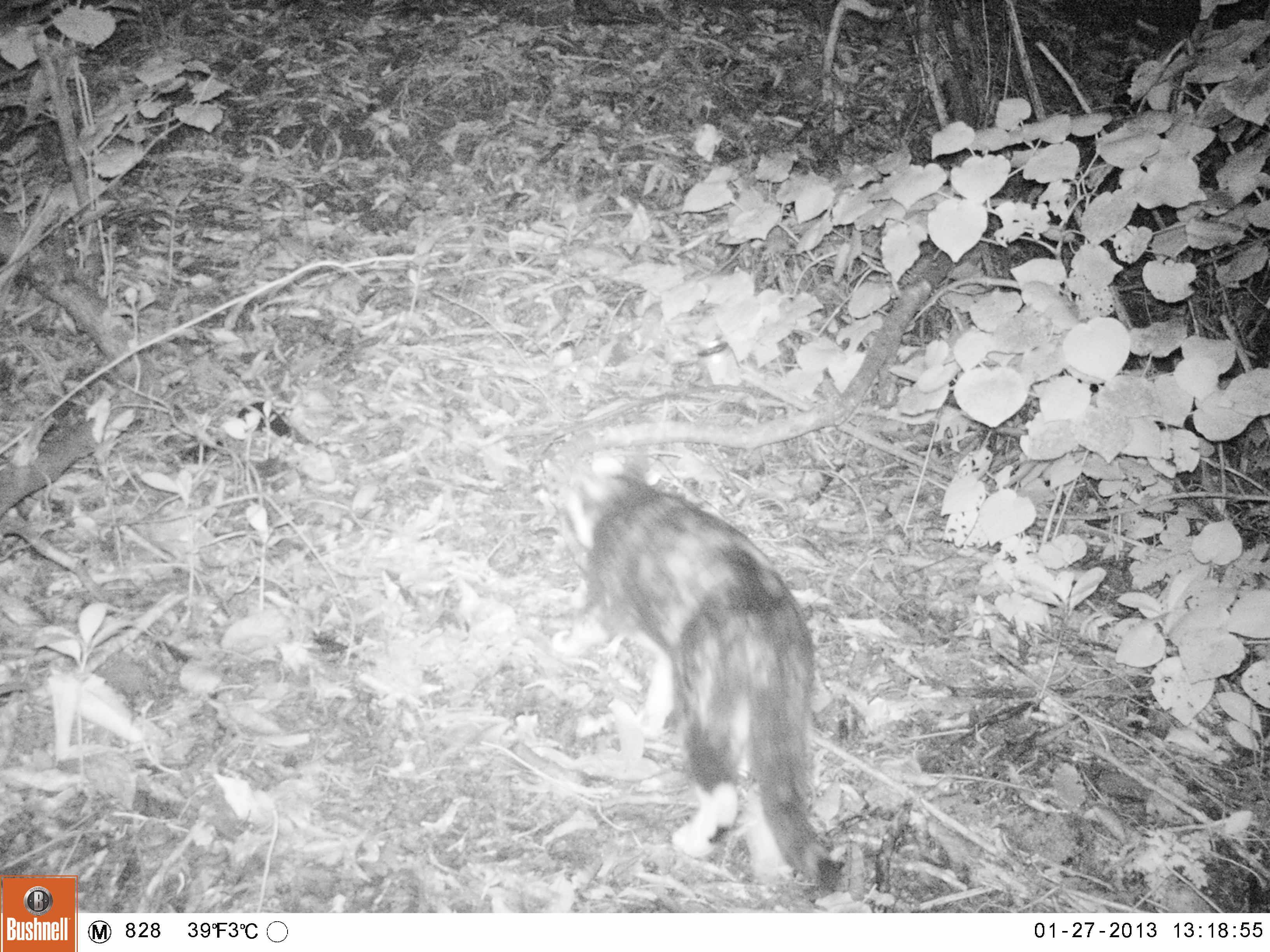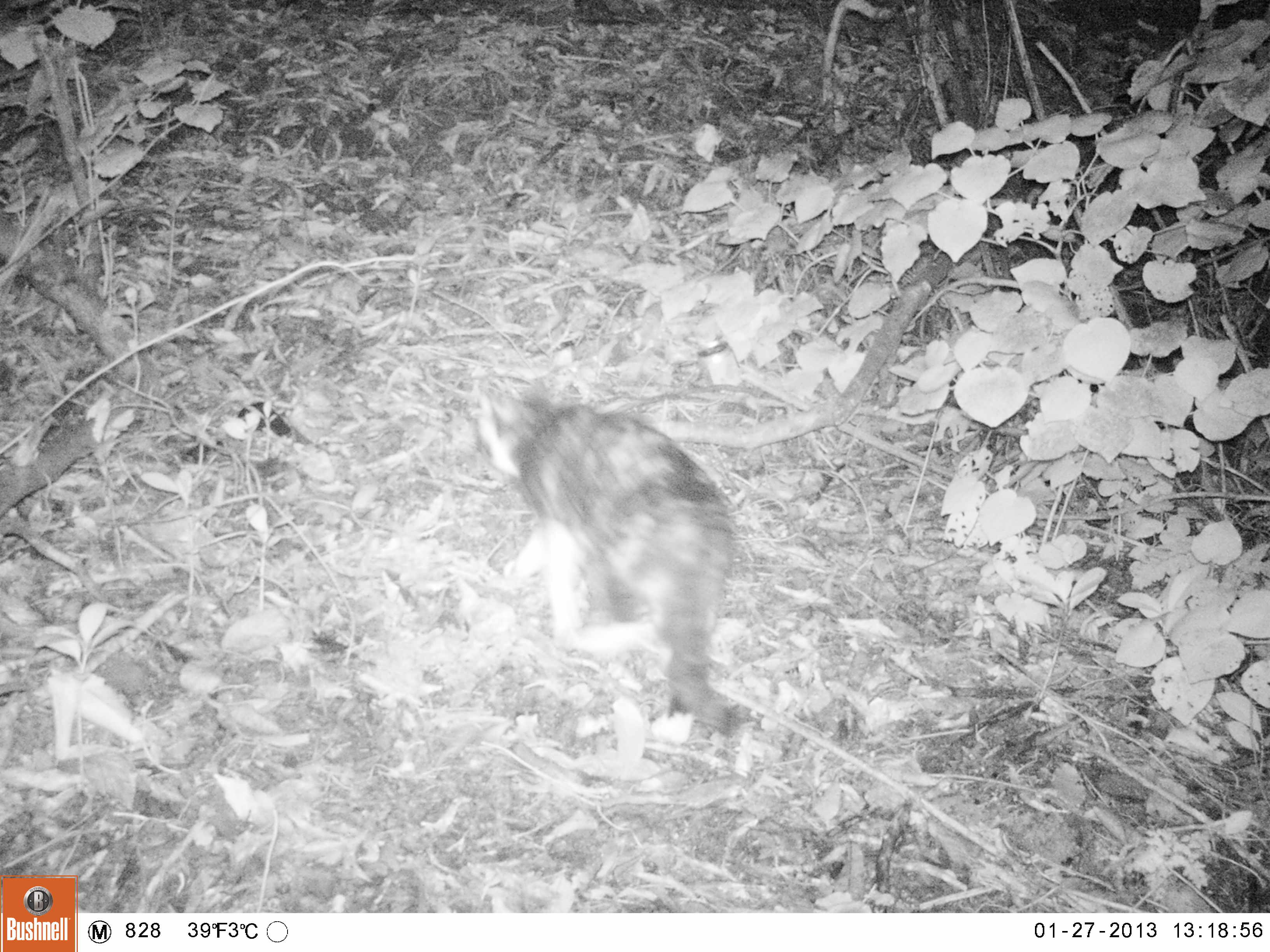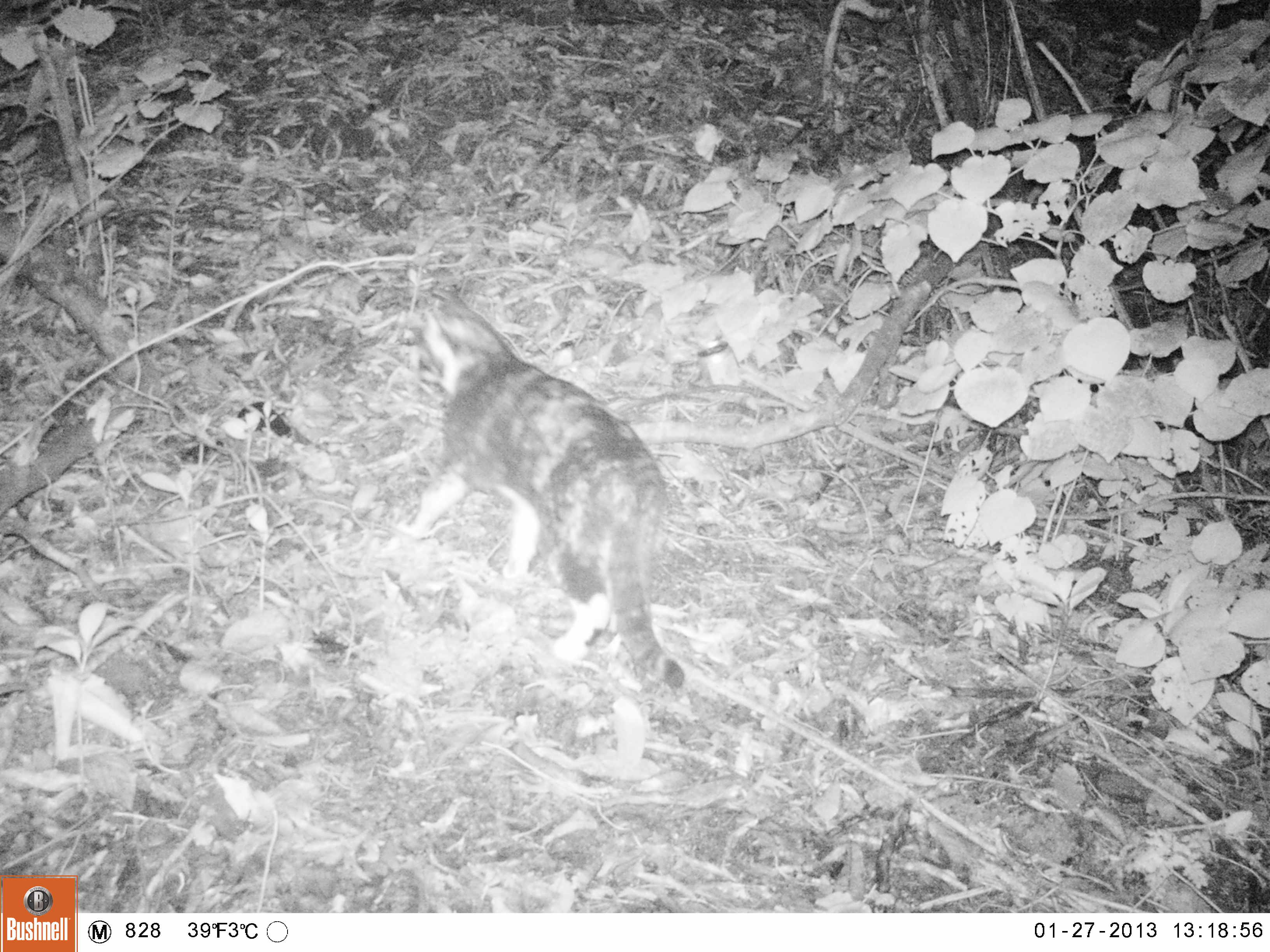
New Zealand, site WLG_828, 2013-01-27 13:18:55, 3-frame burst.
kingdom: Animalia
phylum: Chordata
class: Mammalia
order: Carnivora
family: Felidae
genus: Felis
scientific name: Felis catus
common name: domestic cat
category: cat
Cat (domestic cat) (Felis catus).